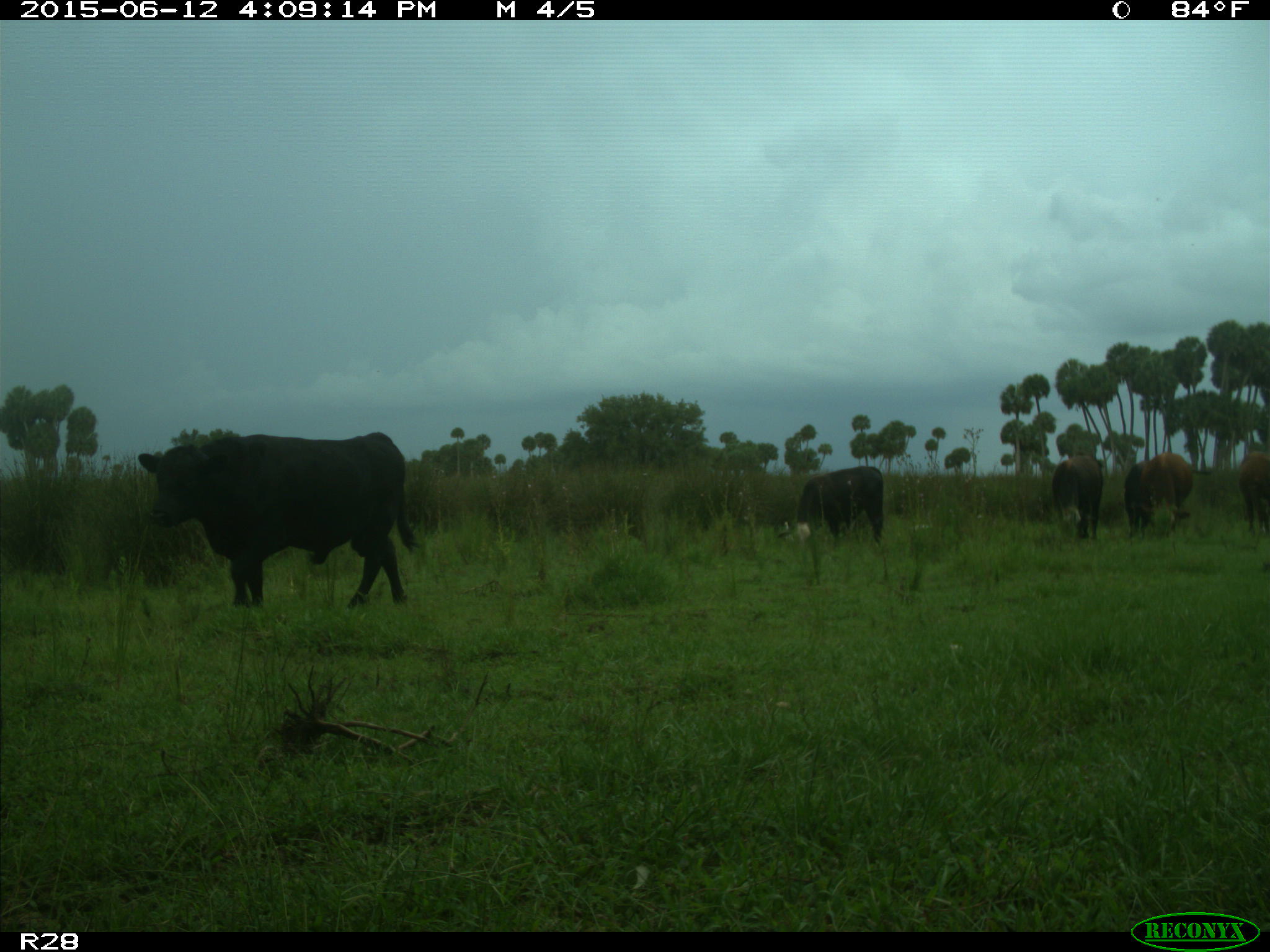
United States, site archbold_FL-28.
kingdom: Animalia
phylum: Chordata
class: Mammalia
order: Artiodactyla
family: Bovidae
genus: Bos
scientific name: Bos taurus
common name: domestic cow